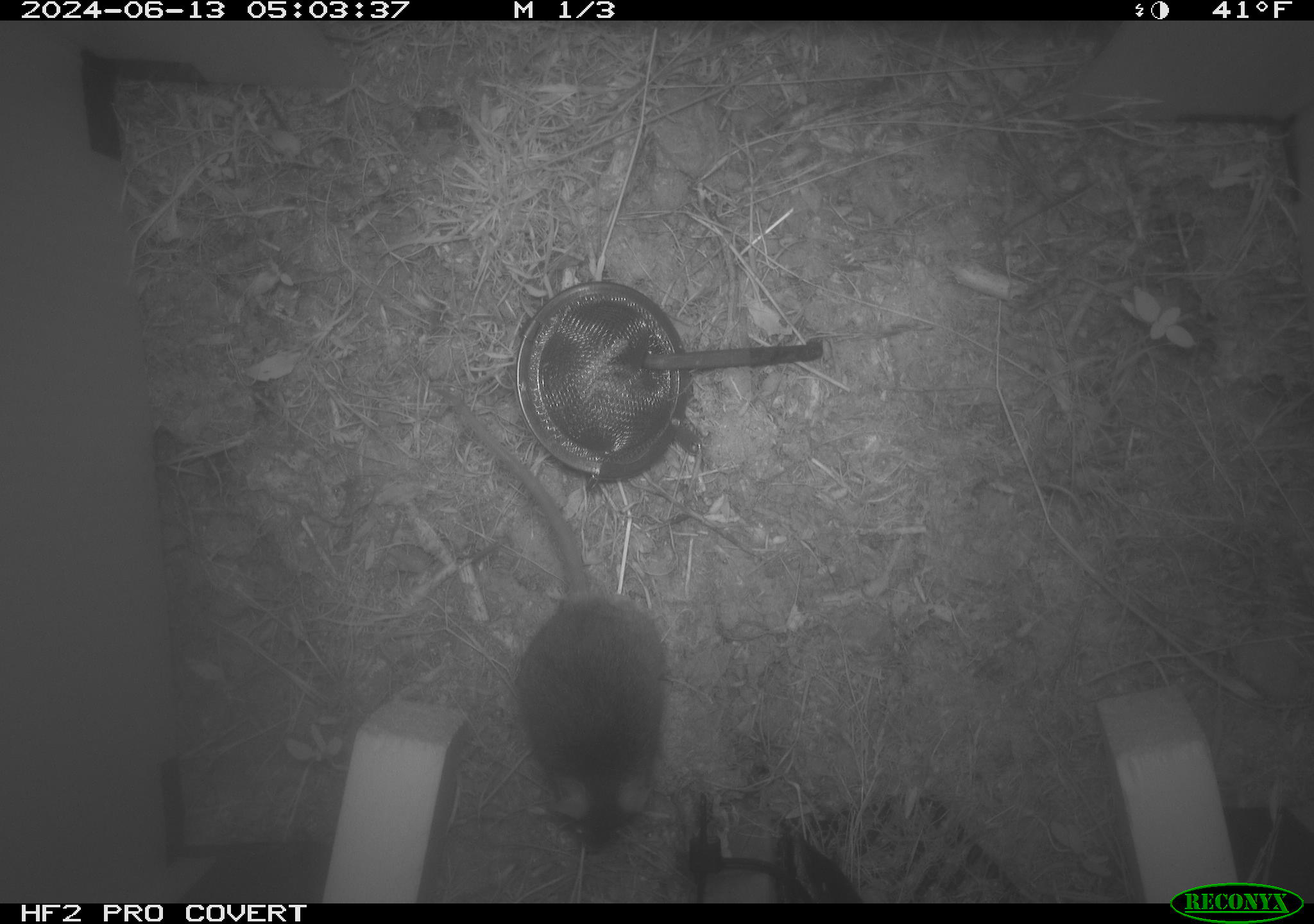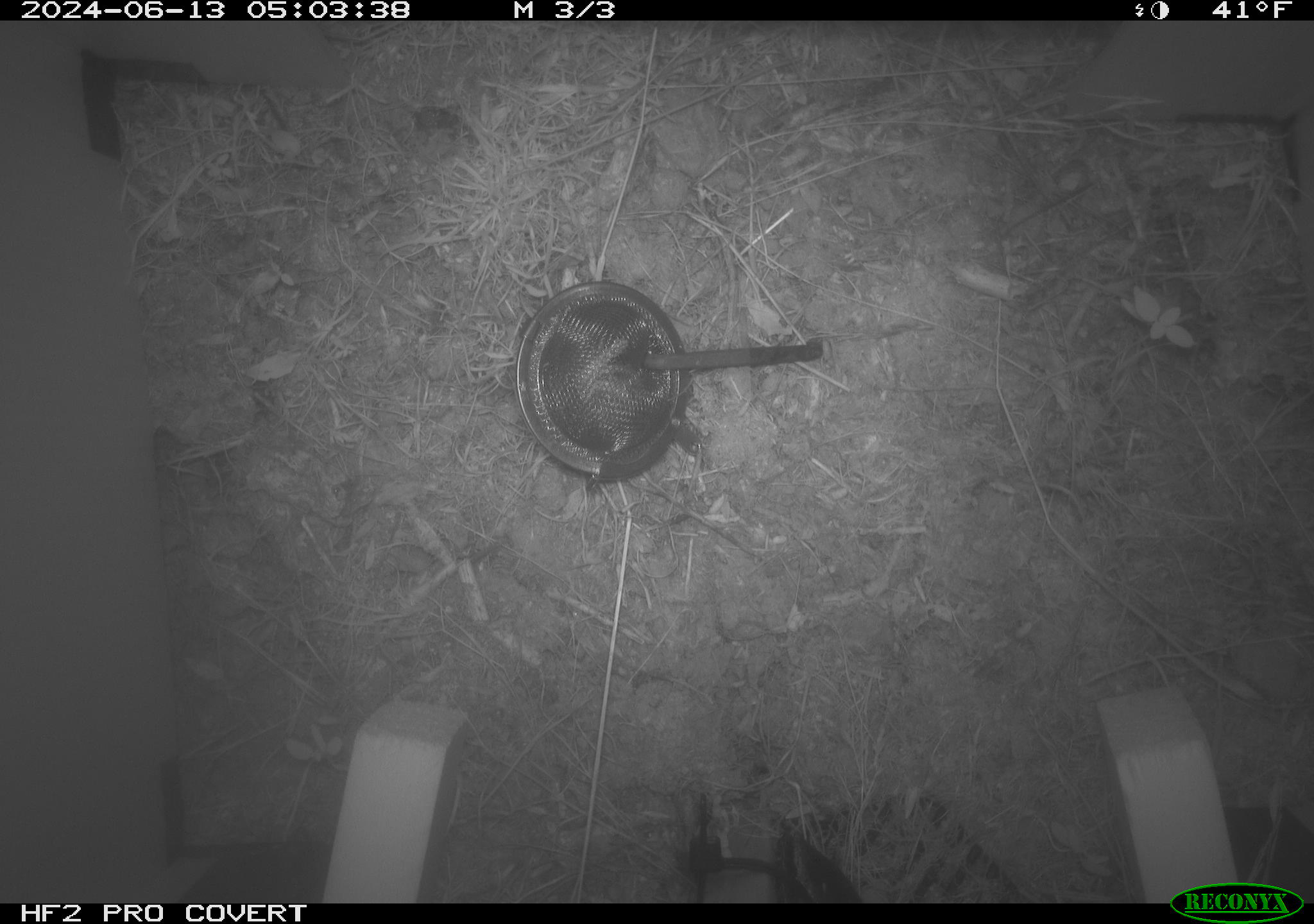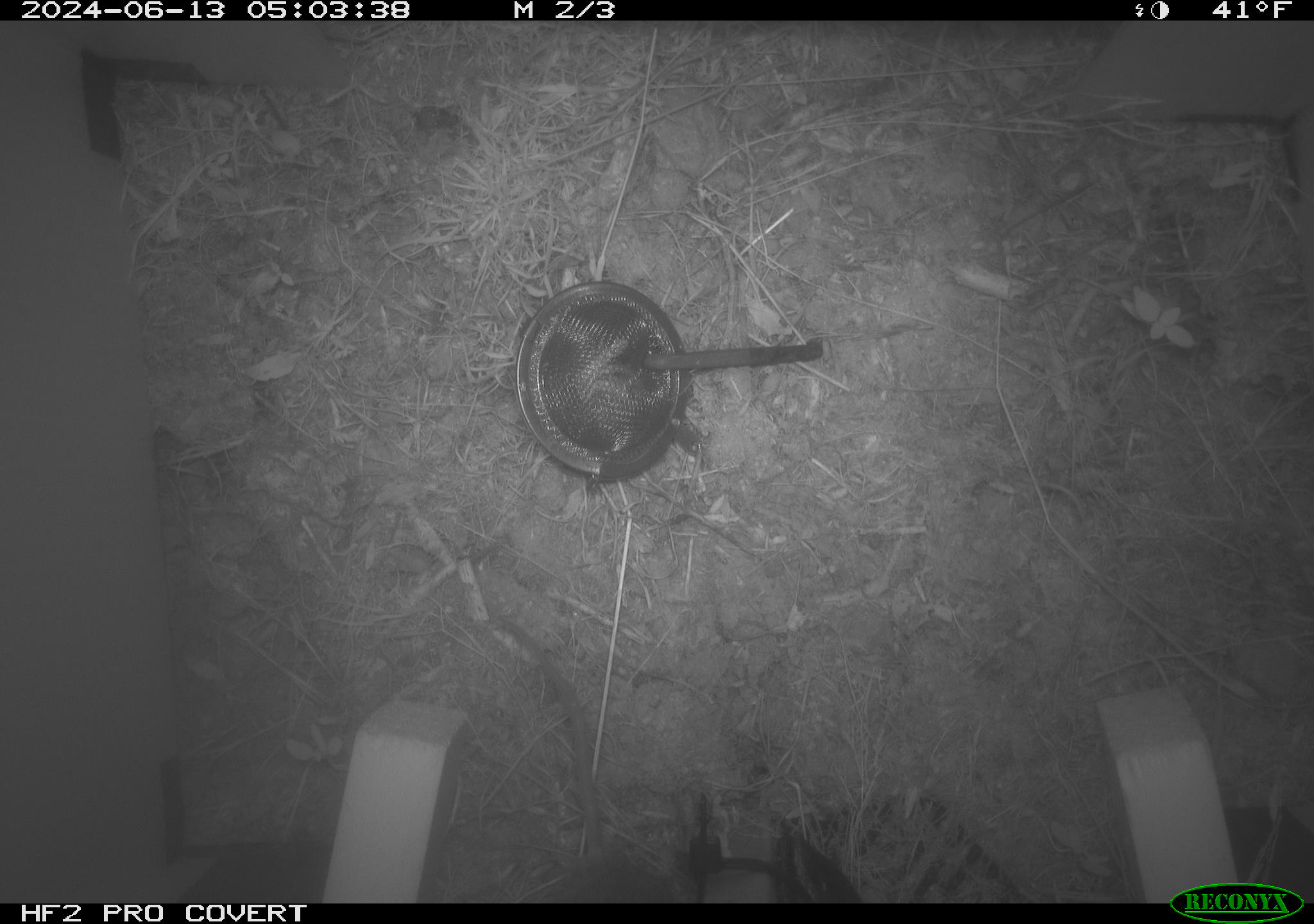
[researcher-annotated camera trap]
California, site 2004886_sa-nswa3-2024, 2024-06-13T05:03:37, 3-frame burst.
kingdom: Animalia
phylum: Chordata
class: Mammalia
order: Rodentia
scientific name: Rodentia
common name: rodent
Rodent (Rodentia).